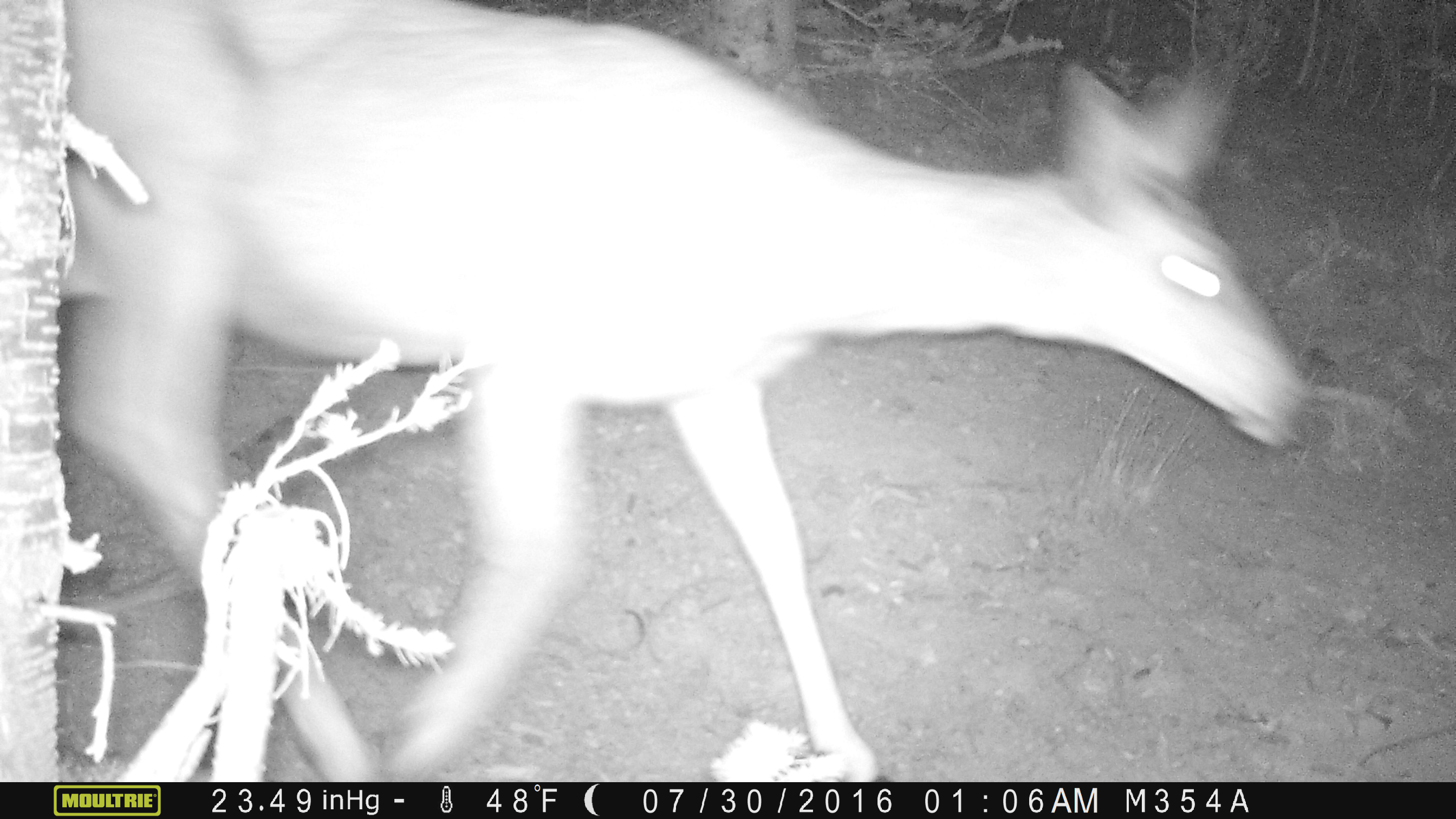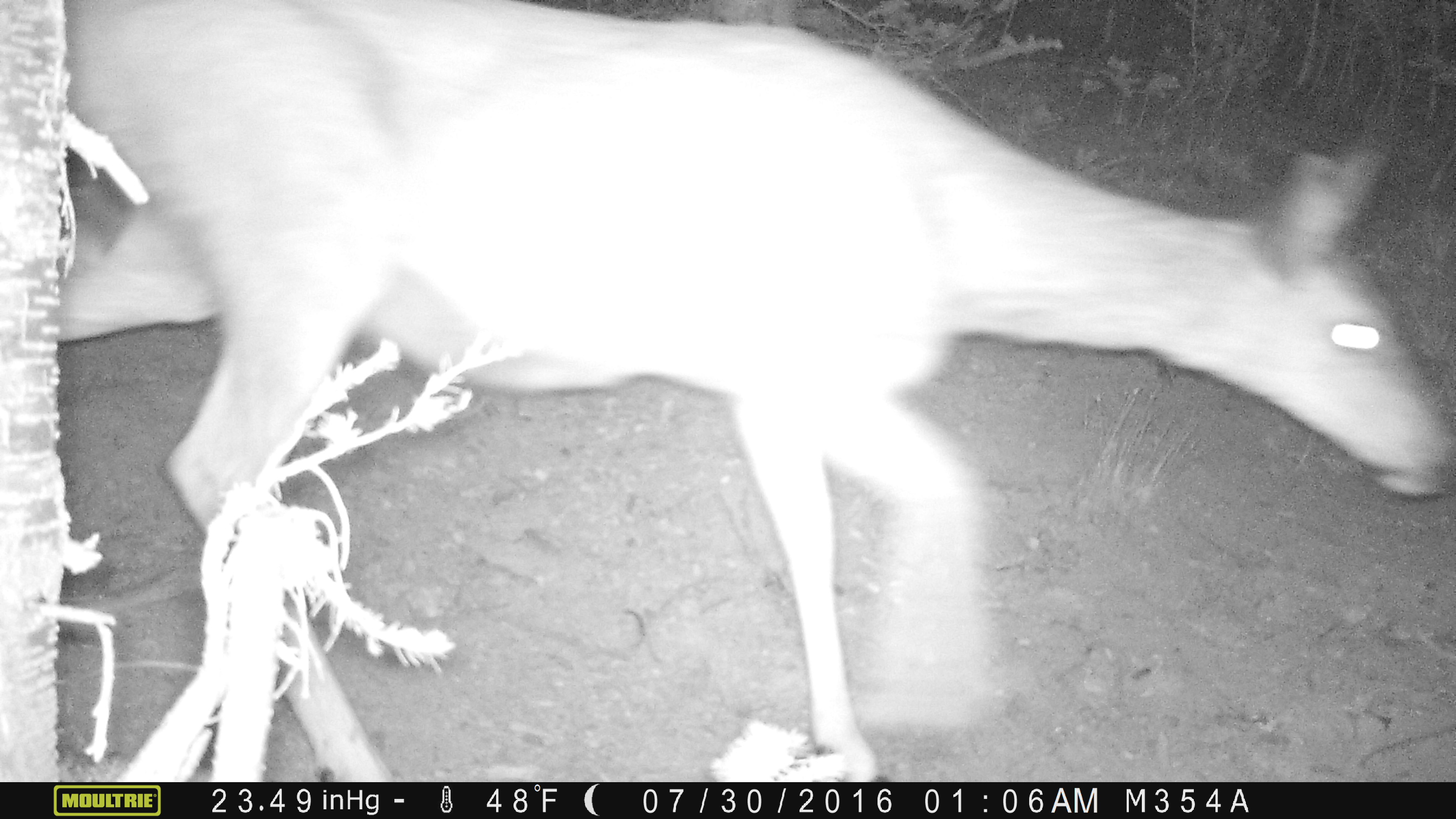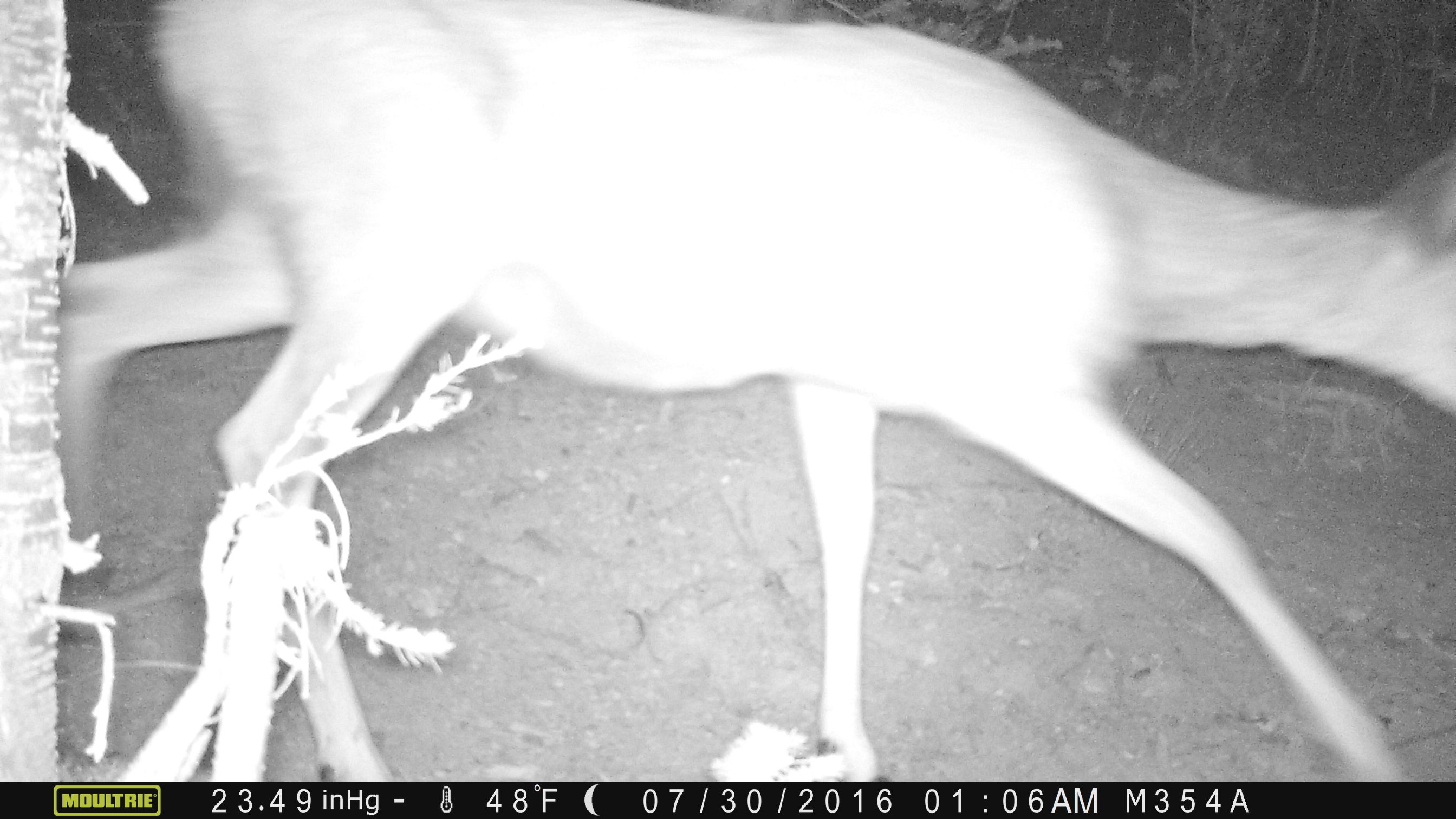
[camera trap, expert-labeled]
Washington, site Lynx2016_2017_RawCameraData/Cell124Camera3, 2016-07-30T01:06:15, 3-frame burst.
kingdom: Animalia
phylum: Chordata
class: Mammalia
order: Artiodactyla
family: Cervidae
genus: Odocoileus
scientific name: Odocoileus hemionus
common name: mule deer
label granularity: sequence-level